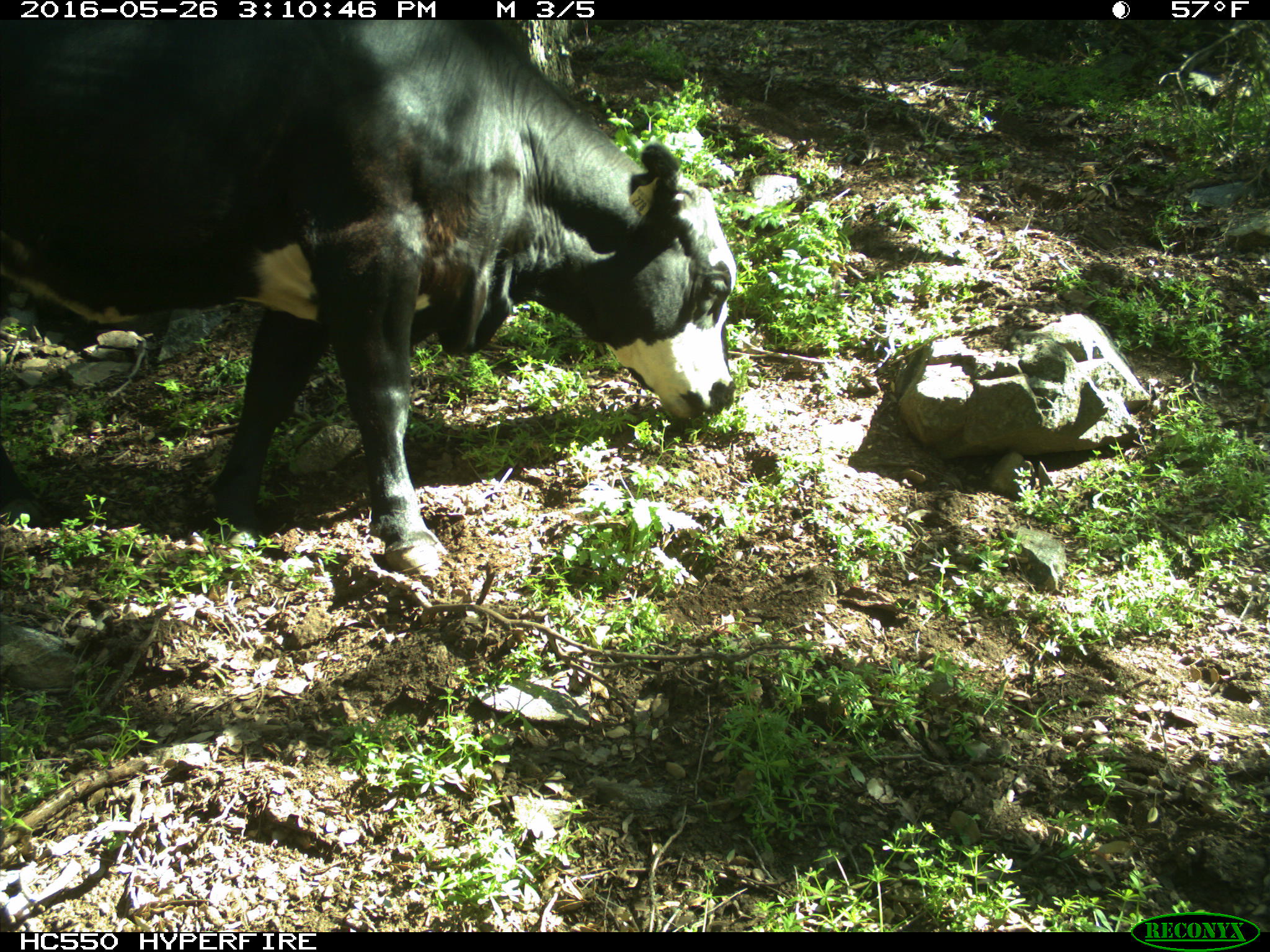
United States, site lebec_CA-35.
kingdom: Animalia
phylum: Chordata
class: Mammalia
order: Artiodactyla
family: Bovidae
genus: Bos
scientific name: Bos taurus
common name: domestic cow